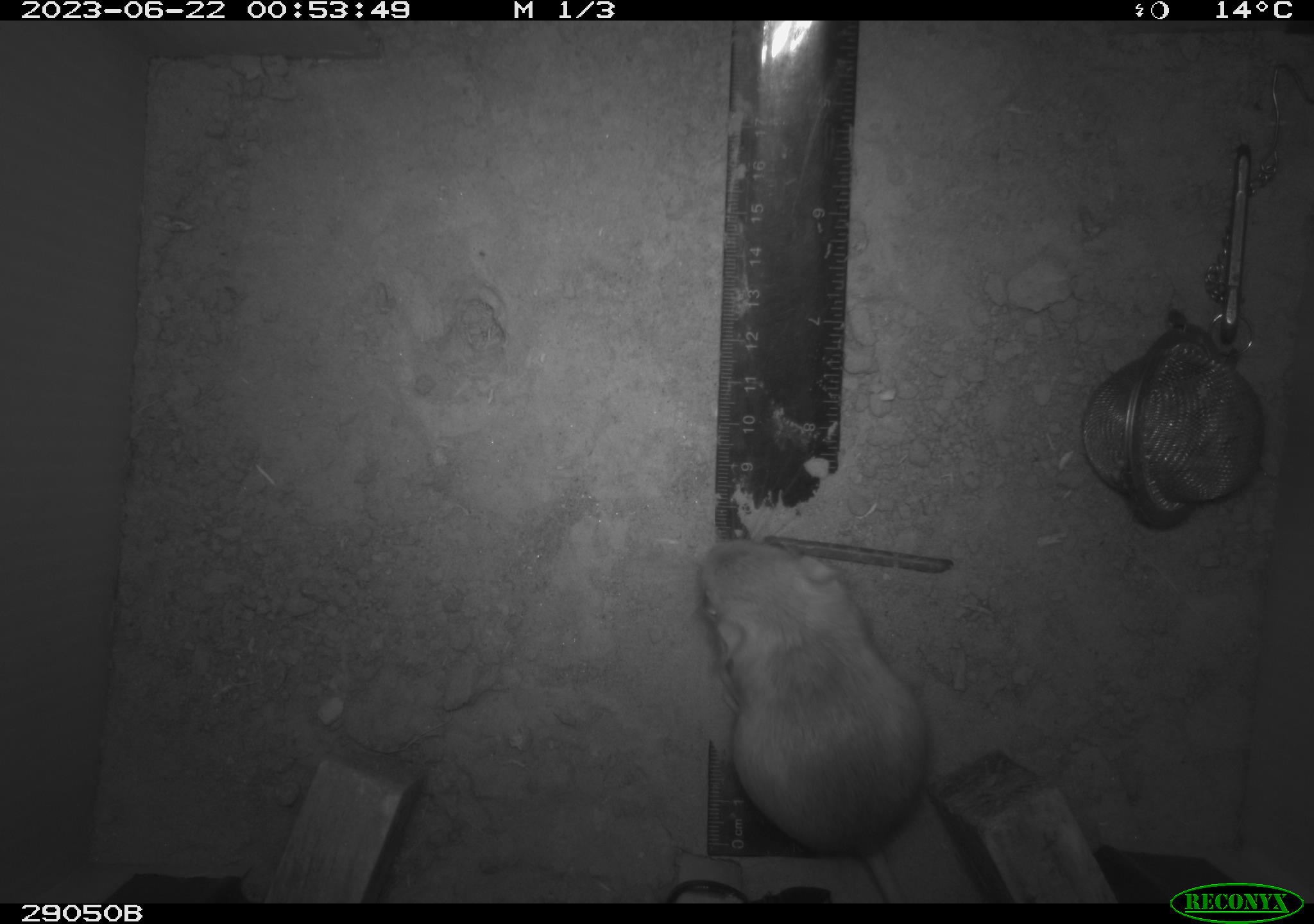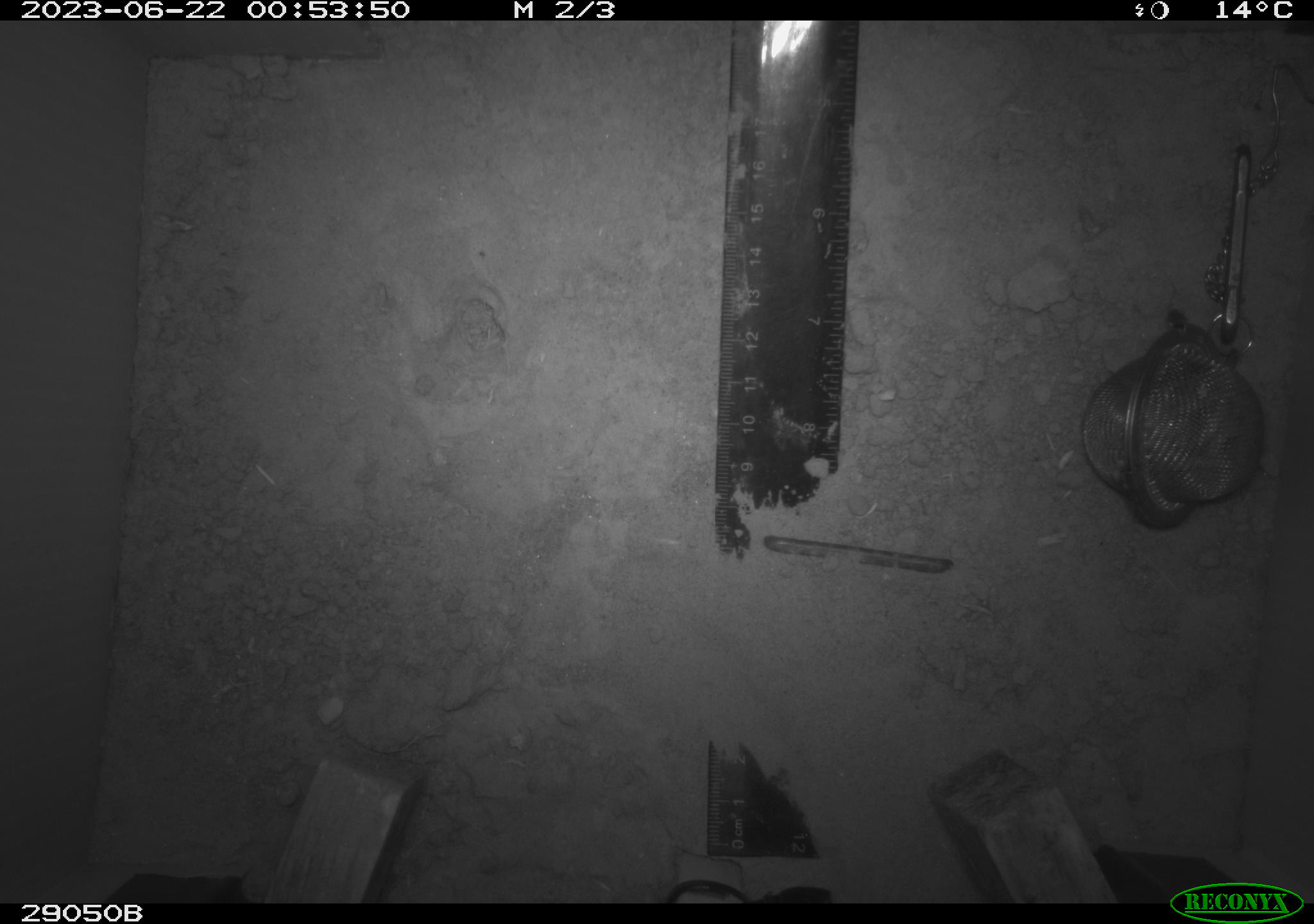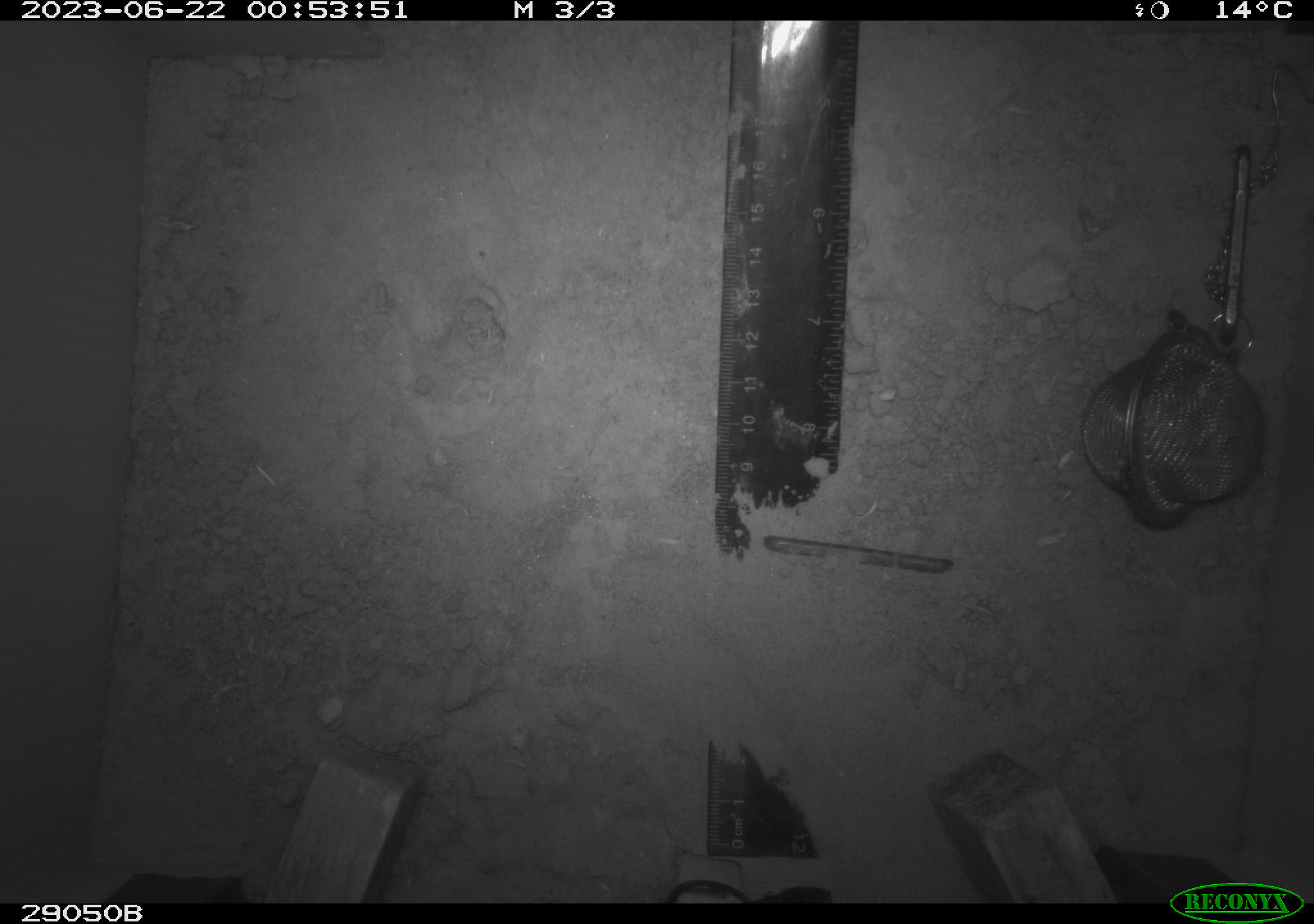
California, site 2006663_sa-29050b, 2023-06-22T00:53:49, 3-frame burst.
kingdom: Animalia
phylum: Chordata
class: Mammalia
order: Rodentia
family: Heteromyidae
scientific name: Heteromyidae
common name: kangaroo rats and pocket mice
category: heteromyidae family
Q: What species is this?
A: Heteromyidae family (kangaroo rats and pocket mice) (Heteromyidae).